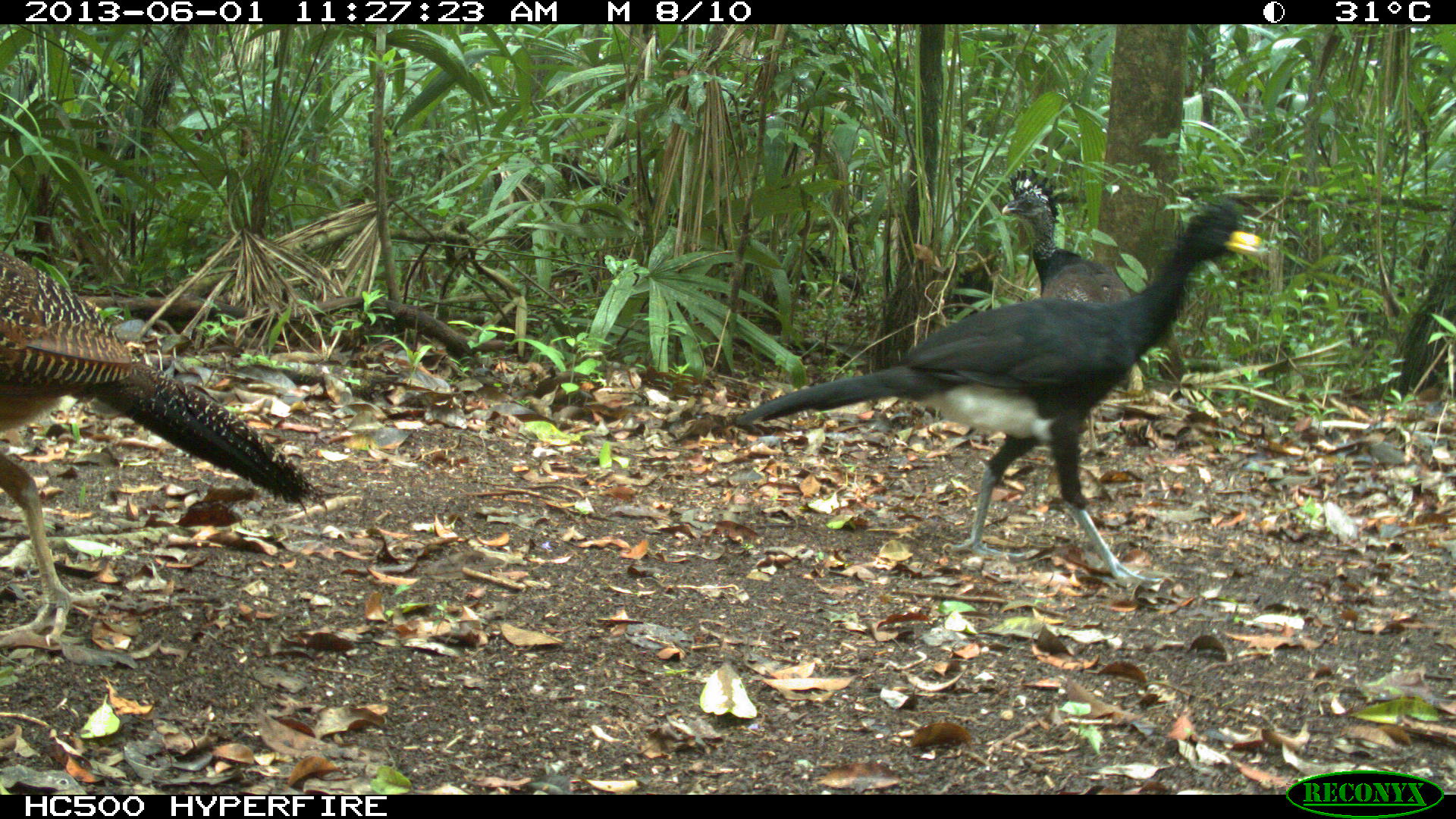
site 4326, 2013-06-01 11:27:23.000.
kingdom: Animalia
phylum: Chordata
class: Aves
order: Galliformes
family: Cracidae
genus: Crax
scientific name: Crax rubra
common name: great curassow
Crax rubra (great curassow), count 3.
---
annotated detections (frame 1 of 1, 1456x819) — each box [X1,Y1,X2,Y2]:
crax rubra: [736,200,1270,590]; [0,248,329,652]; [1000,167,1146,396]